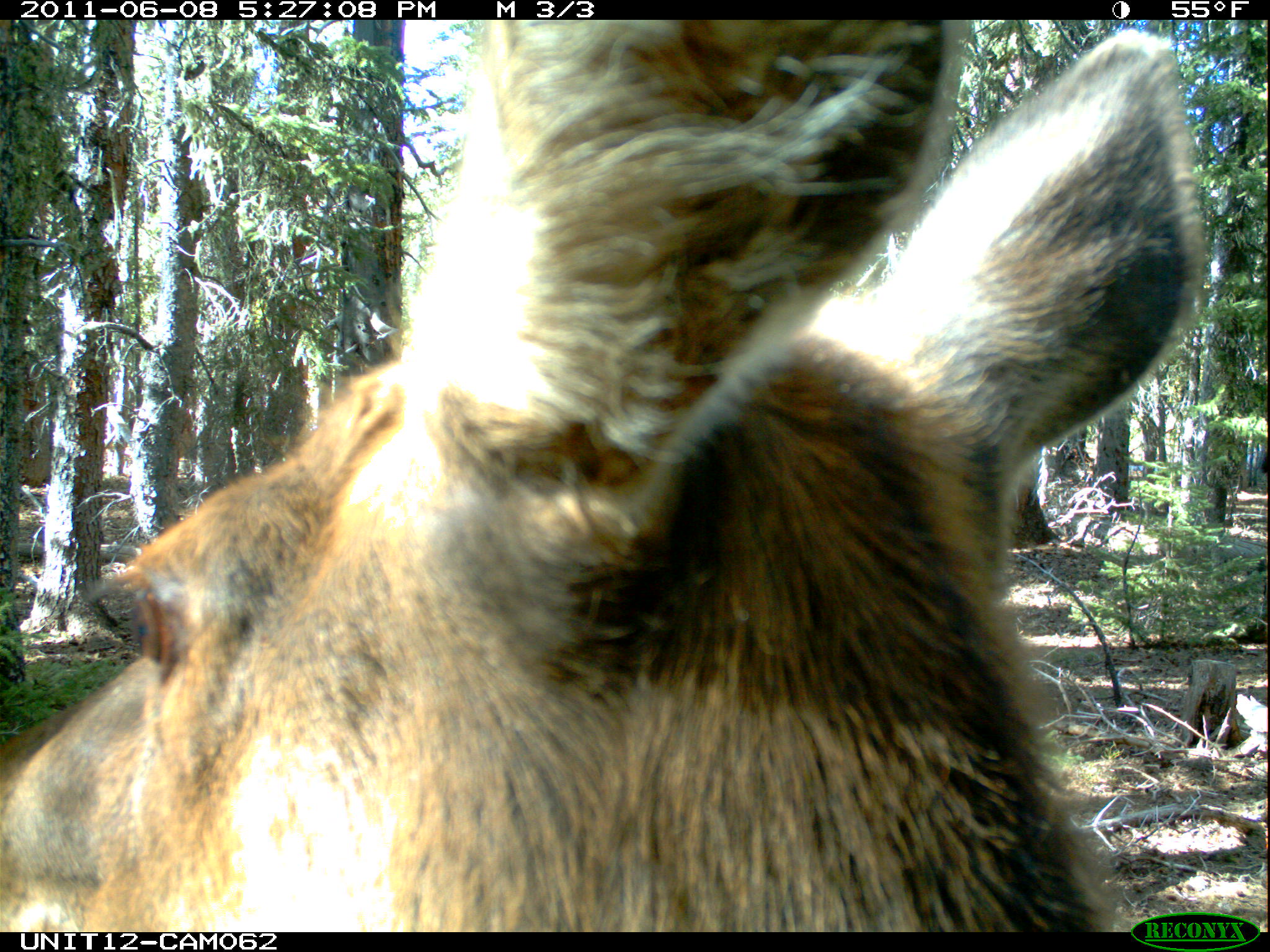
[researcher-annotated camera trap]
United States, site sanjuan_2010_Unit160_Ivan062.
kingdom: Animalia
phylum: Chordata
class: Mammalia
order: Artiodactyla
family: Cervidae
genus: Cervus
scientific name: Cervus elaphus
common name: red deer